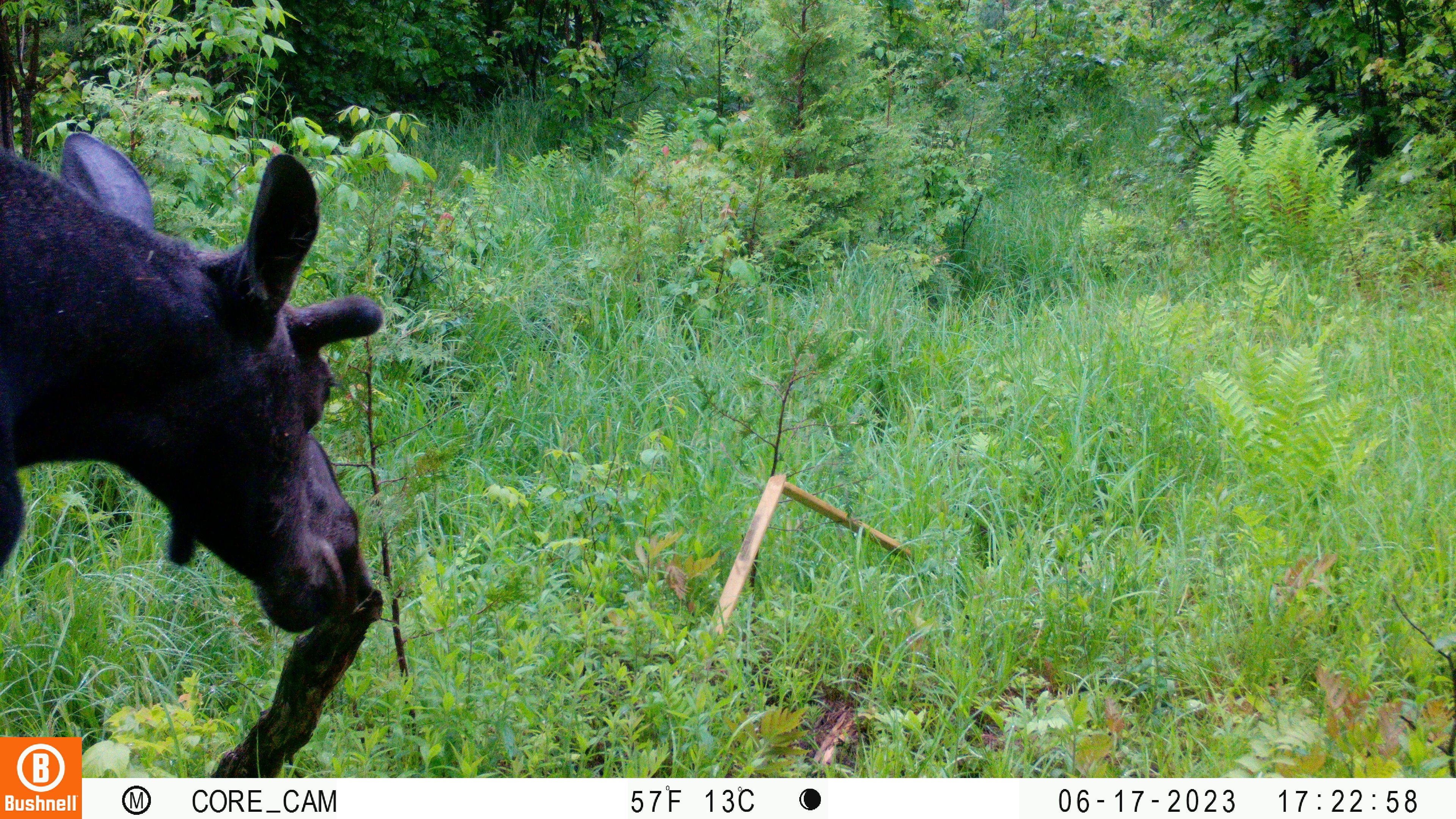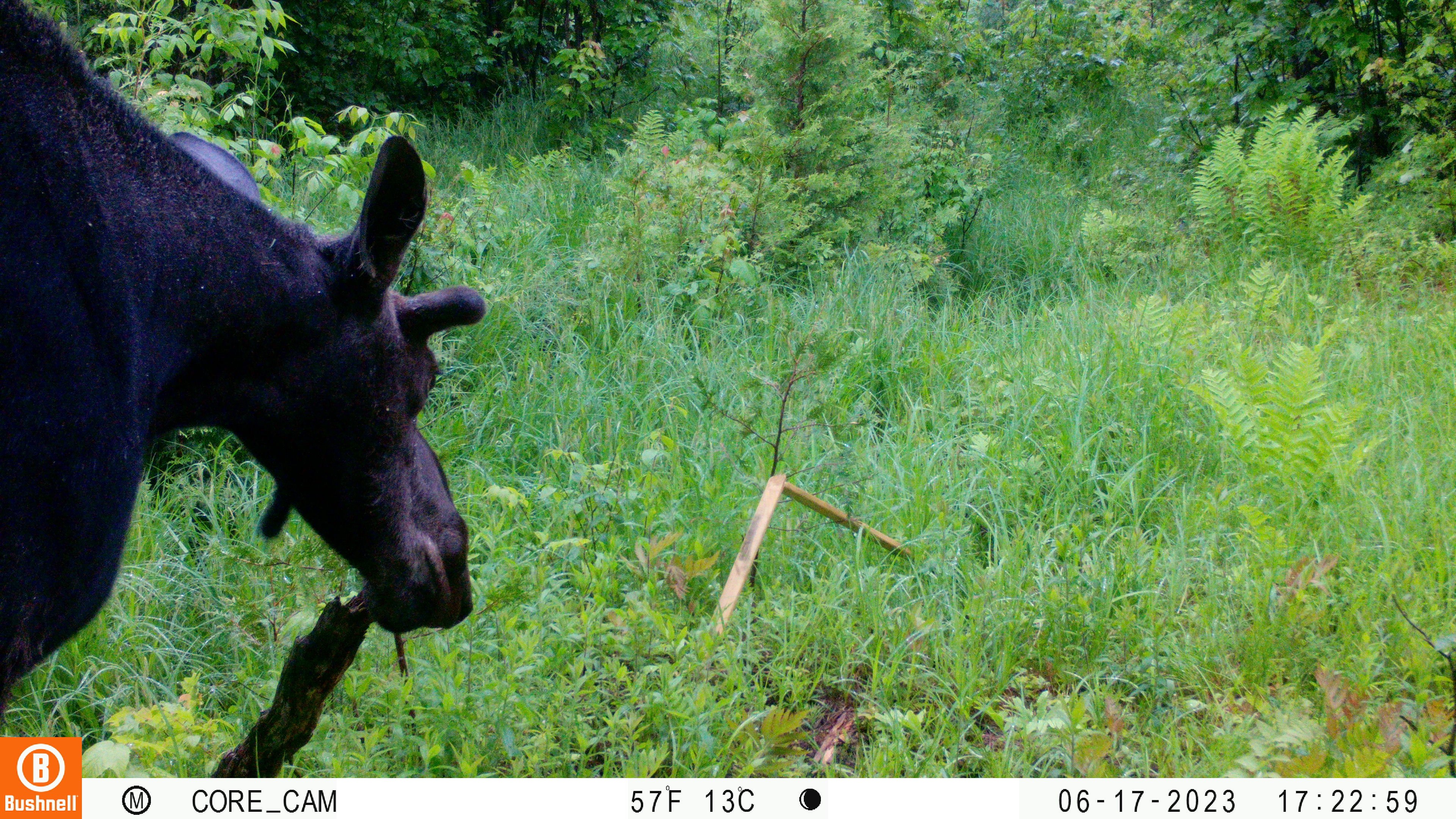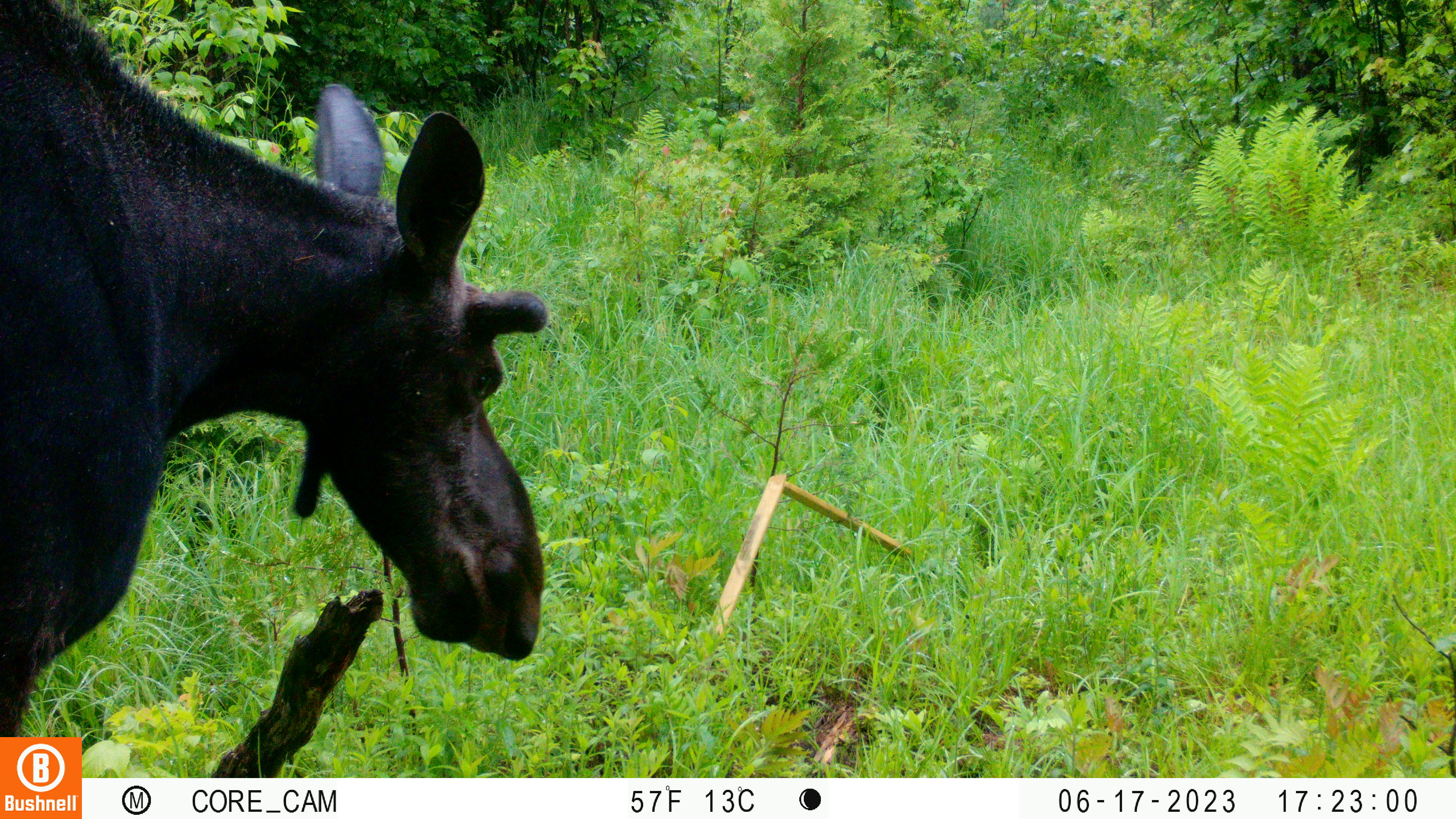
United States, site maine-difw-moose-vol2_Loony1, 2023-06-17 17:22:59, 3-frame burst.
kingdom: Animalia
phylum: Chordata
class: Mammalia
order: Artiodactyla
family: Cervidae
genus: Alces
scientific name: Alces alces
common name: moose